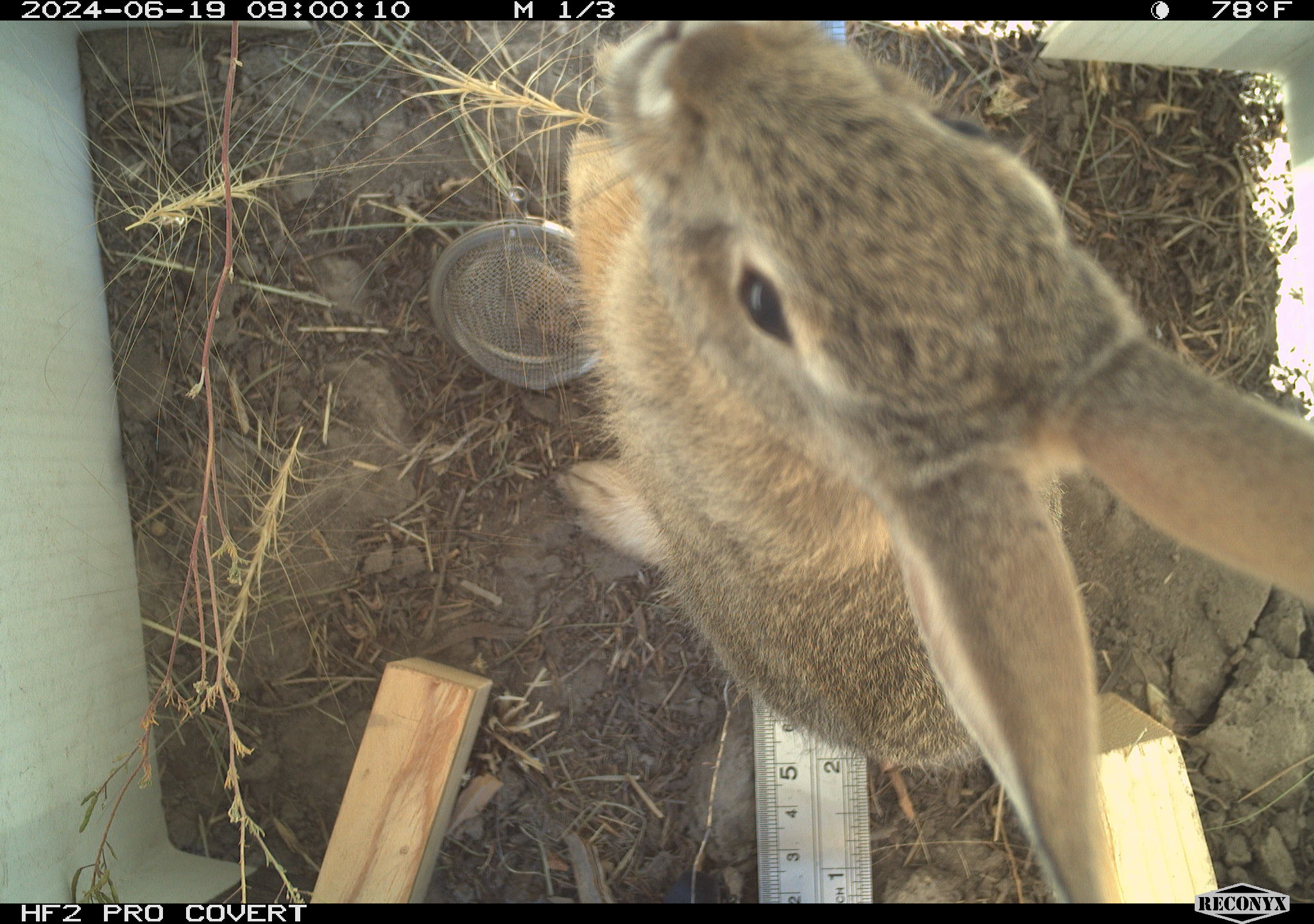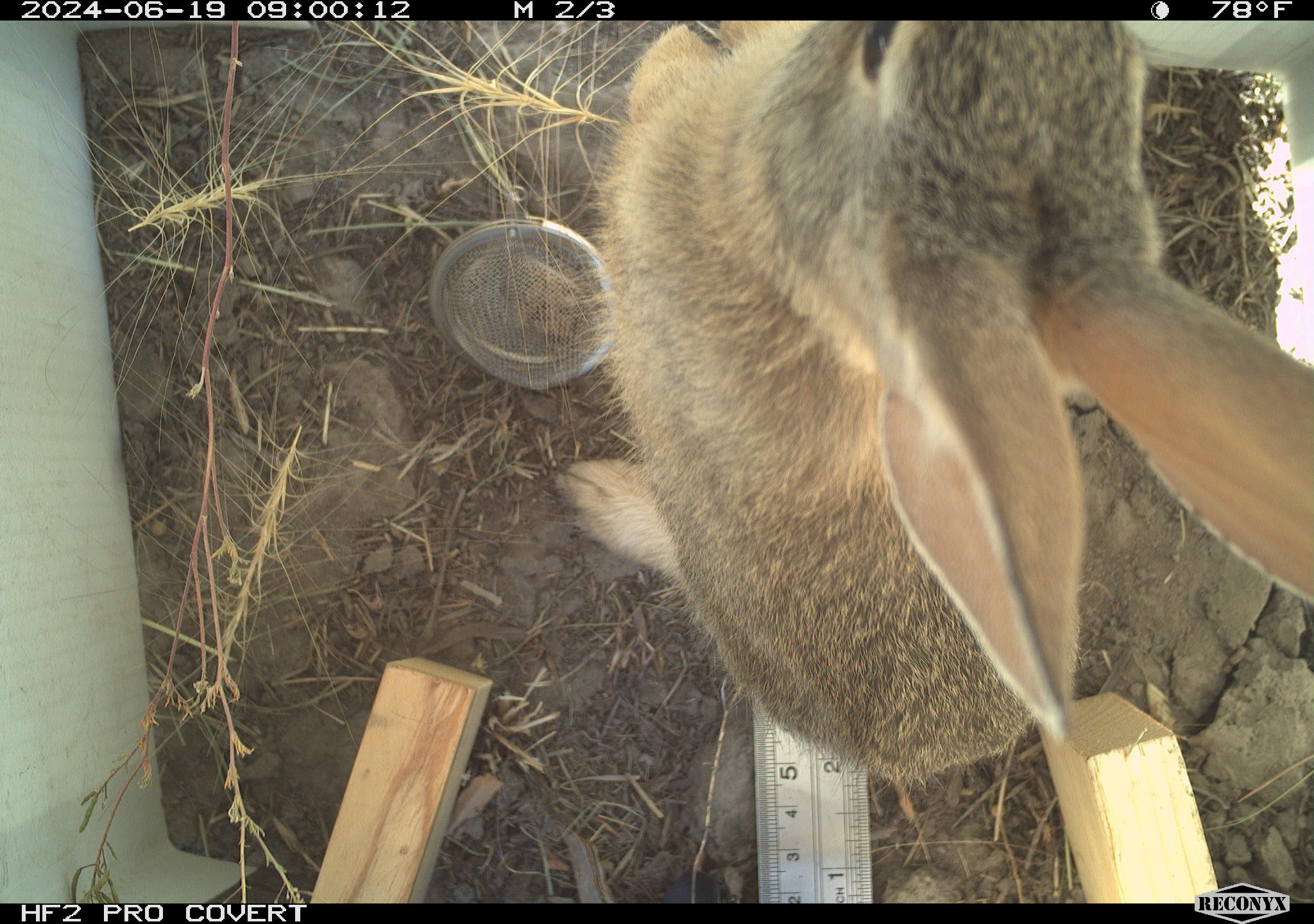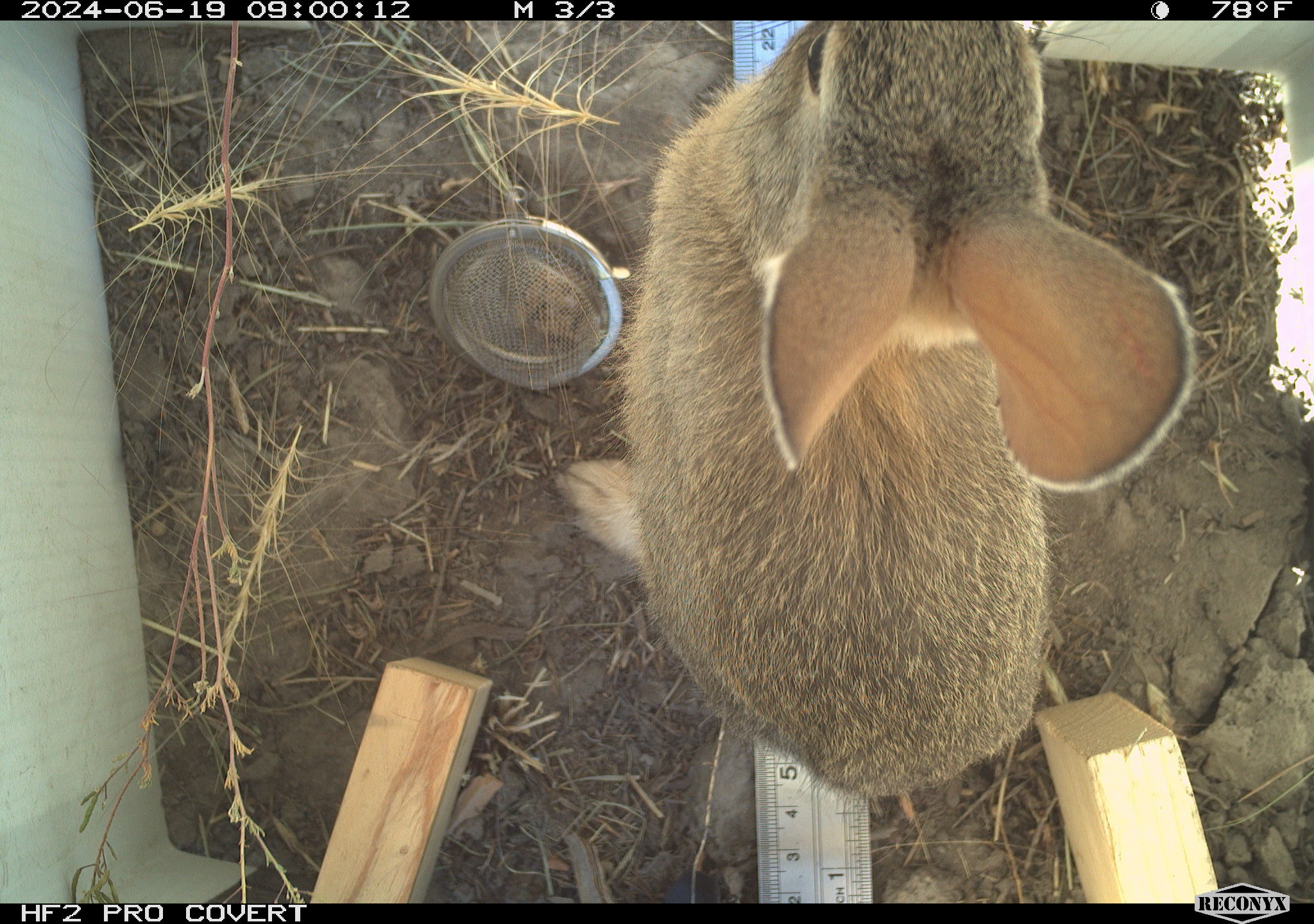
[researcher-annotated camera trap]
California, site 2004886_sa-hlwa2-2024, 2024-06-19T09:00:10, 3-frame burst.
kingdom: Animalia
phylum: Chordata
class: Mammalia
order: Lagomorpha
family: Leporidae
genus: Sylvilagus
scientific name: Sylvilagus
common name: cottontail rabbits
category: sylvilagus species